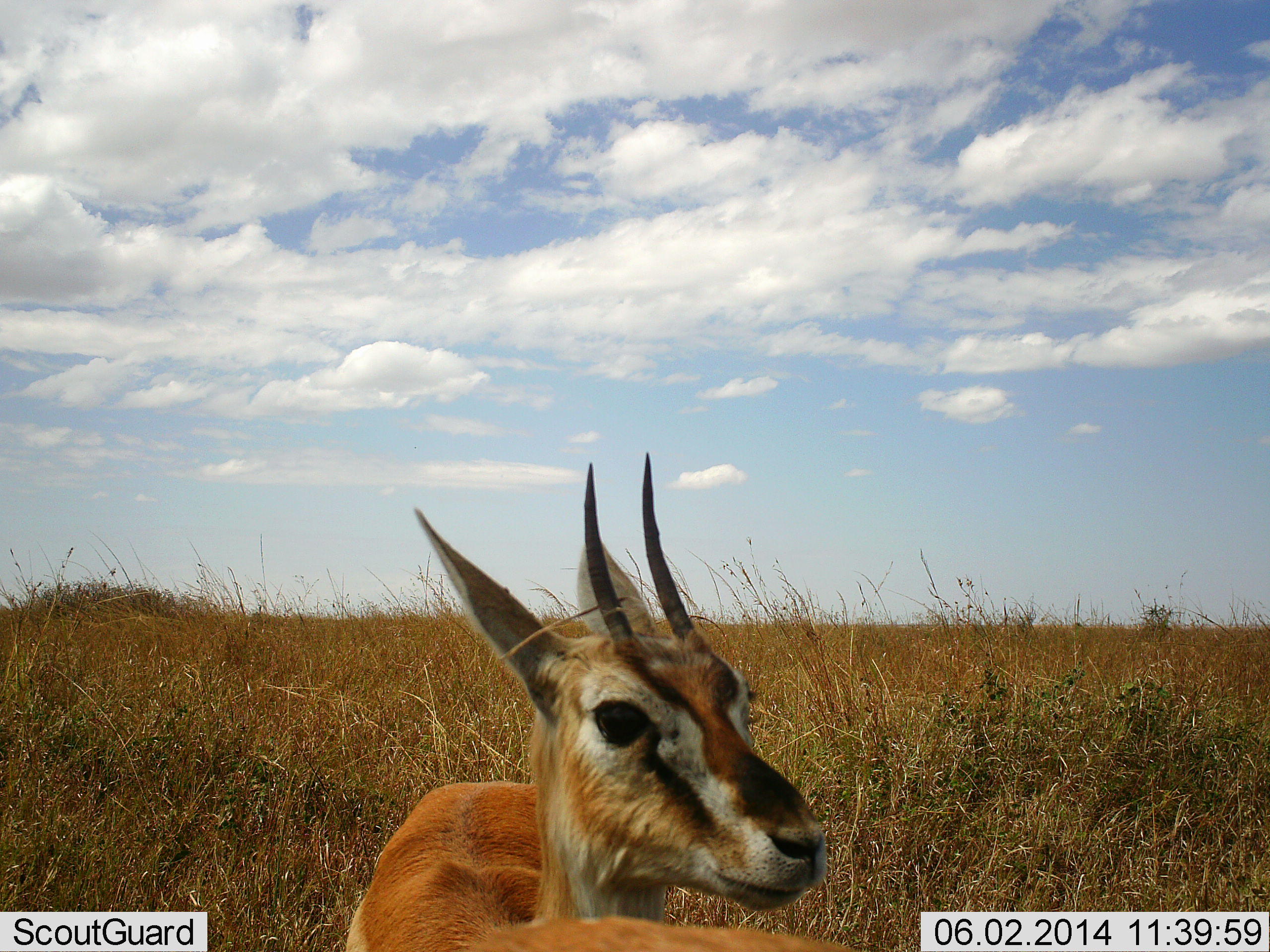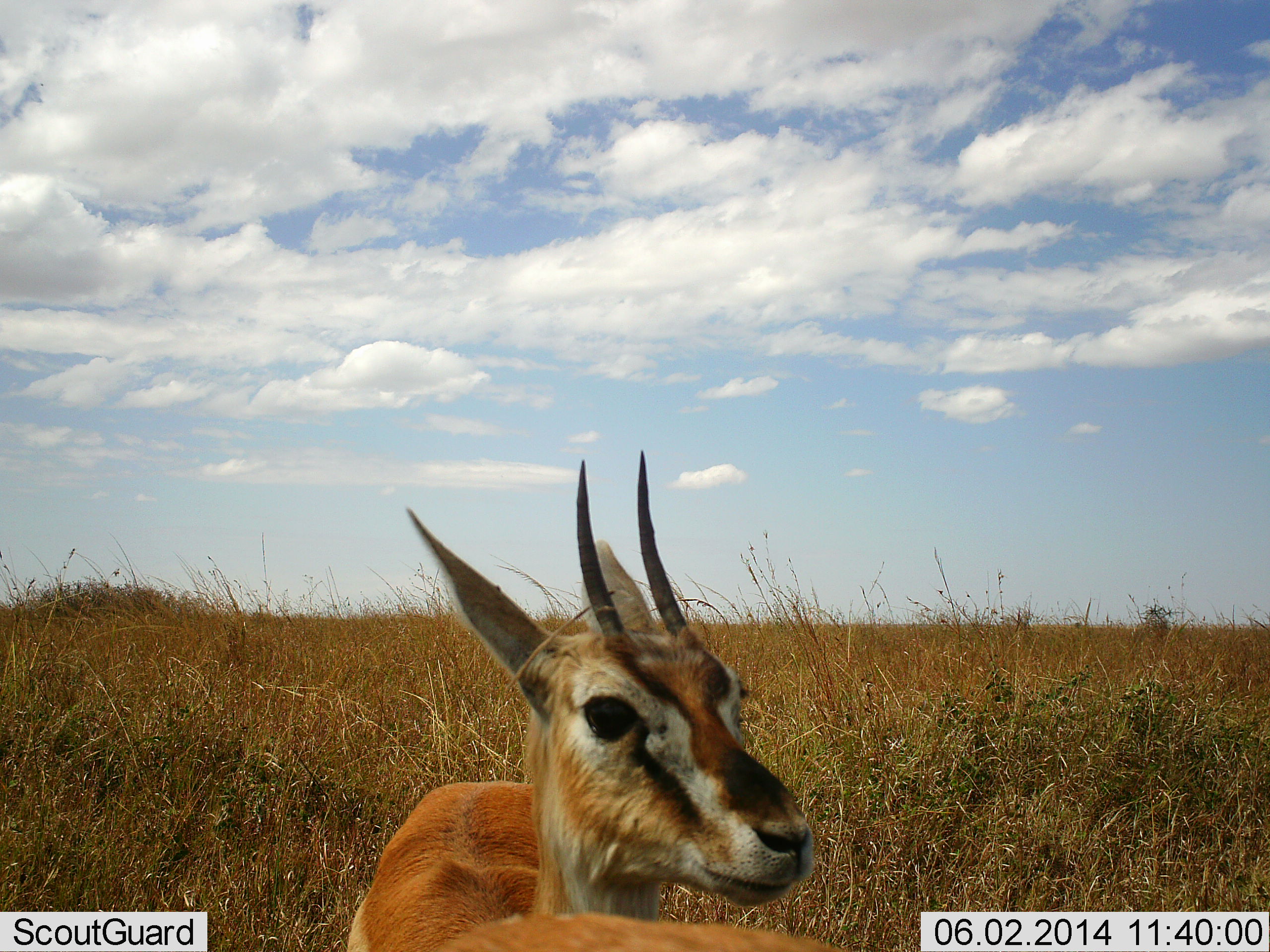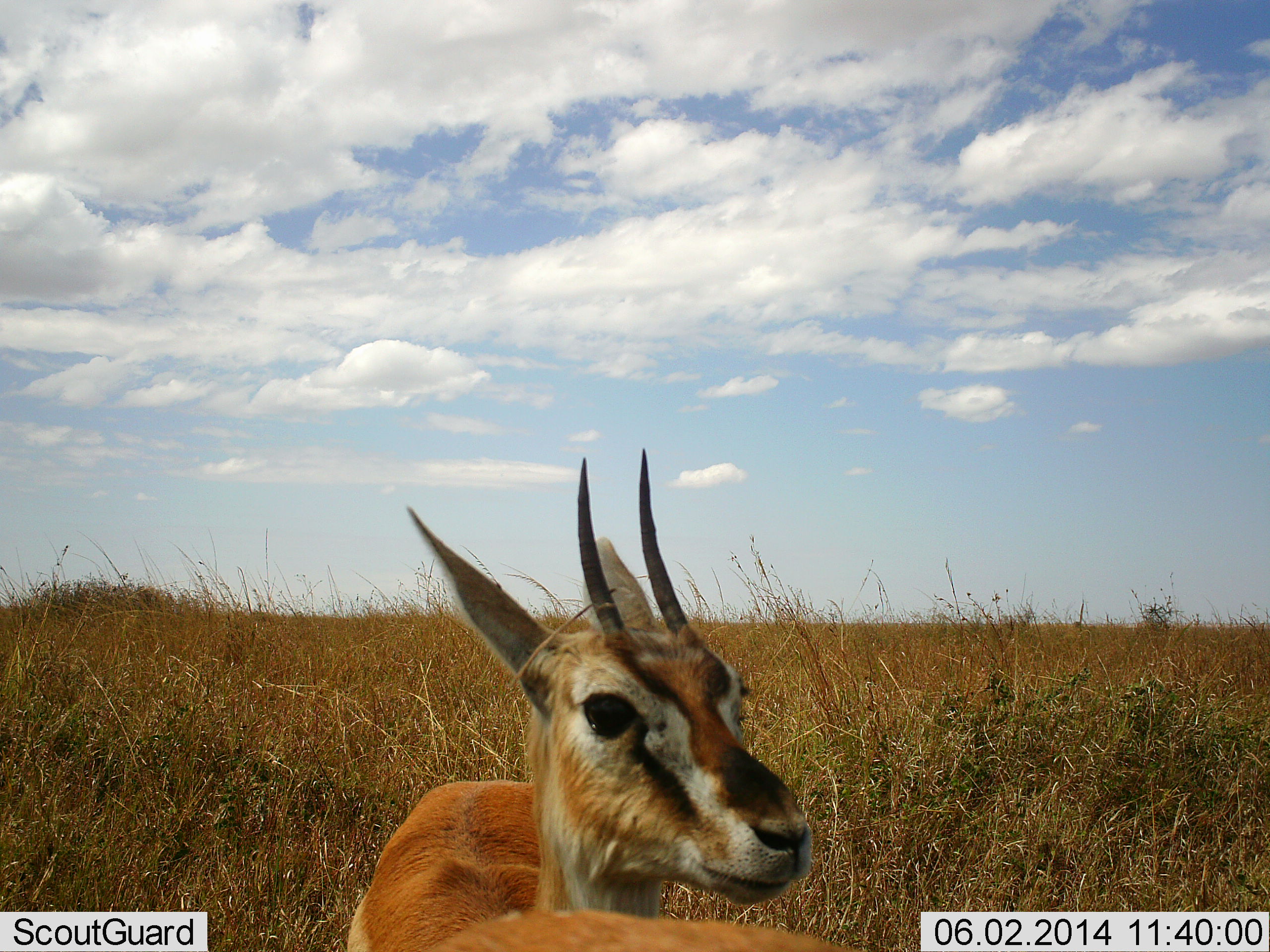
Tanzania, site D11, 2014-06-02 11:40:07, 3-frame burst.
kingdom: Animalia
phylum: Chordata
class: Mammalia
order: Artiodactyla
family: Bovidae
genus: Eudorcas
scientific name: Eudorcas thomsonii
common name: thomson's gazelle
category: gazellethomsons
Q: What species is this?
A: Gazellethomsons (thomson's gazelle) (Eudorcas thomsonii).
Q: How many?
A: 1.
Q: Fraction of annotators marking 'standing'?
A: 100%.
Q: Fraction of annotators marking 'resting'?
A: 0%.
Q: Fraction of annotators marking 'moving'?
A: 0%.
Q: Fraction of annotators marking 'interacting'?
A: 0%.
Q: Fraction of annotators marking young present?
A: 0%.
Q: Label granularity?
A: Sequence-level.